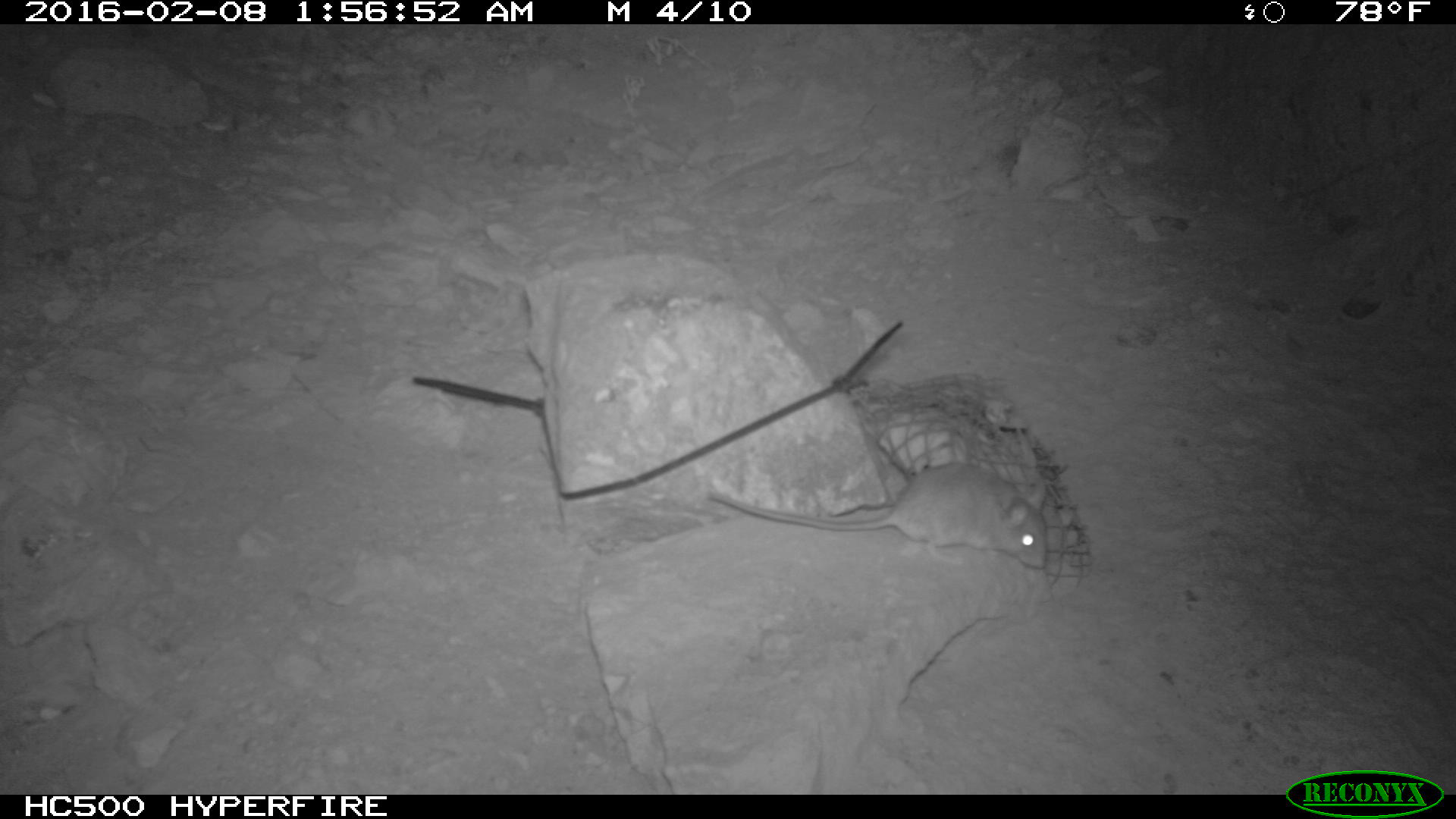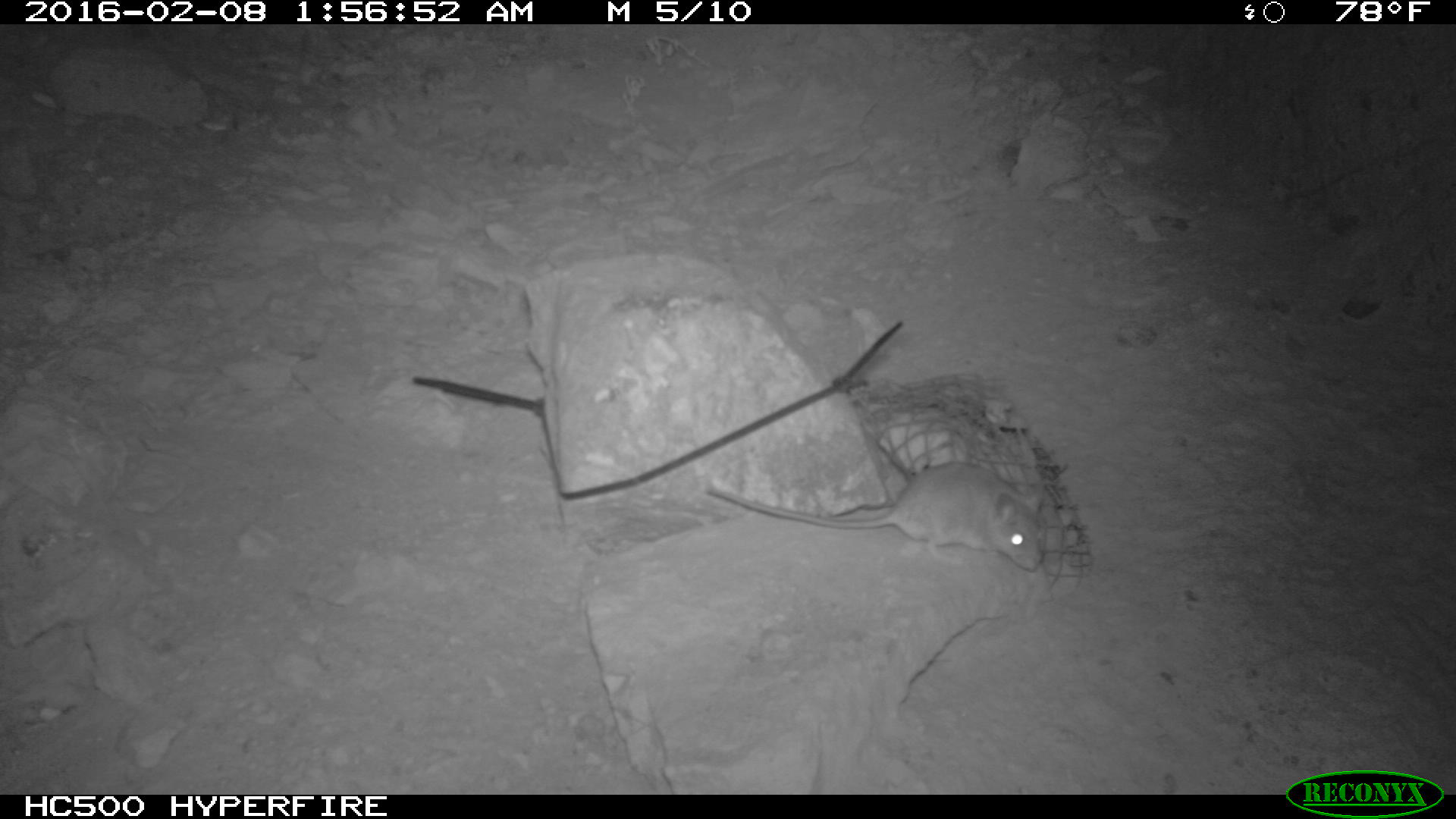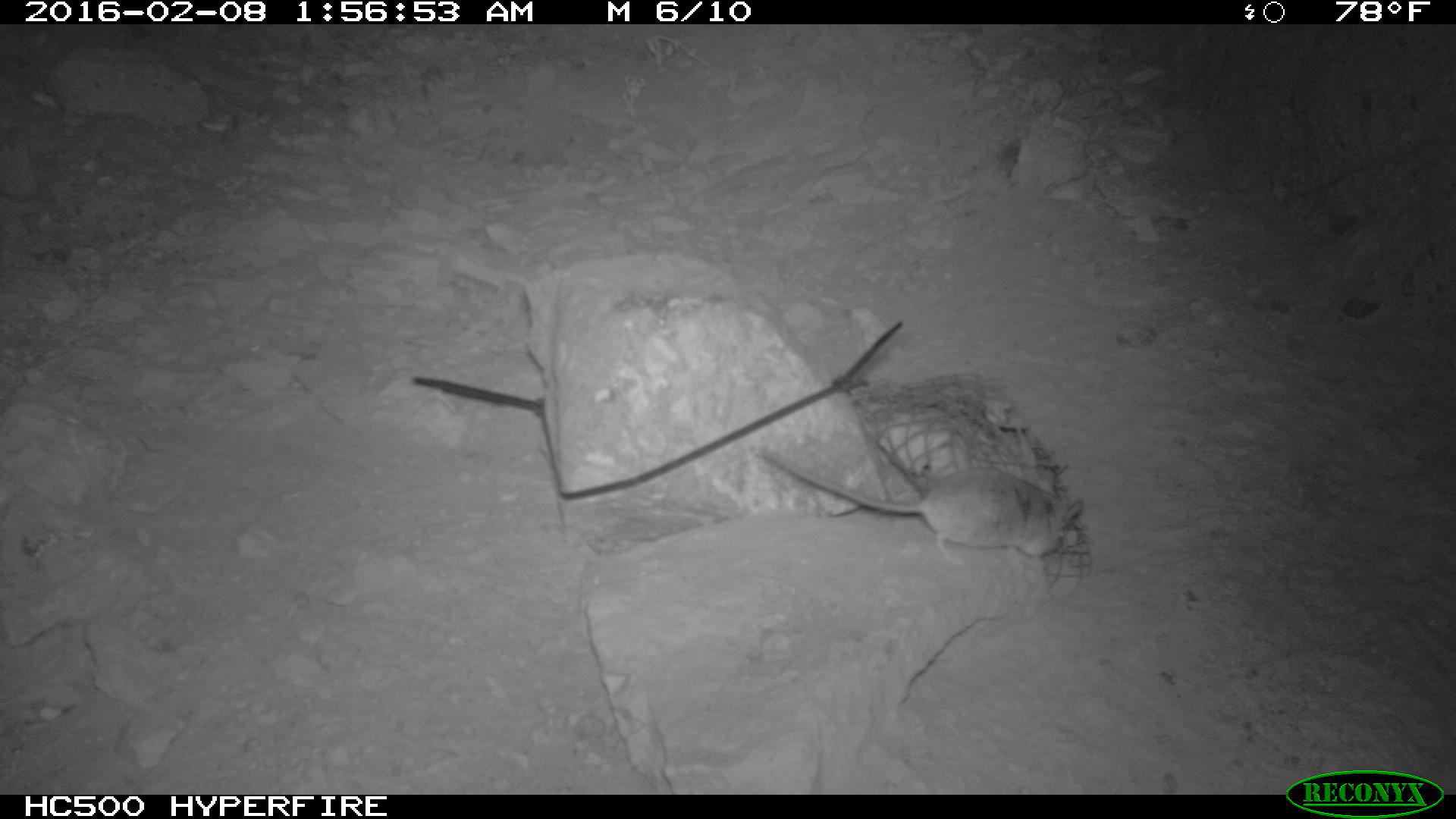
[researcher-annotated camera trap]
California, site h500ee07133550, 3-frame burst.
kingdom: Animalia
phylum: Chordata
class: Mammalia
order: Rodentia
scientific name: Rodentia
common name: rodent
Rodent (Rodentia).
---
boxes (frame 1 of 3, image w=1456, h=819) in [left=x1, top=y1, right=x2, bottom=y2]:
rodent: [left=707, top=463, right=1047, bottom=569]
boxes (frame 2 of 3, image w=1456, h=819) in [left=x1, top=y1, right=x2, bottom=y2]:
rodent: [left=705, top=460, right=1047, bottom=571]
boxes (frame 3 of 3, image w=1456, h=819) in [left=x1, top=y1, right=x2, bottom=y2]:
rodent: [left=764, top=453, right=1083, bottom=565]